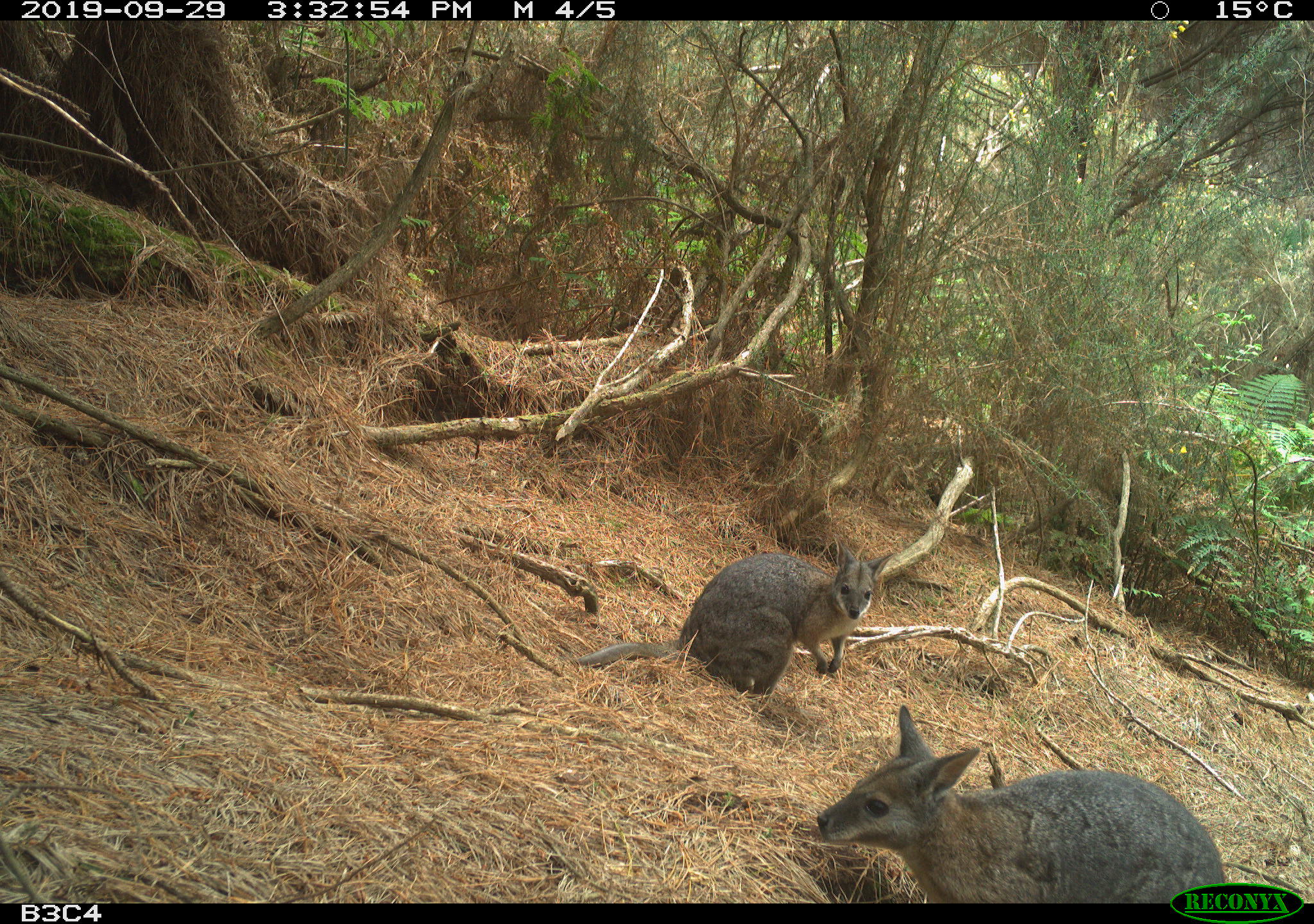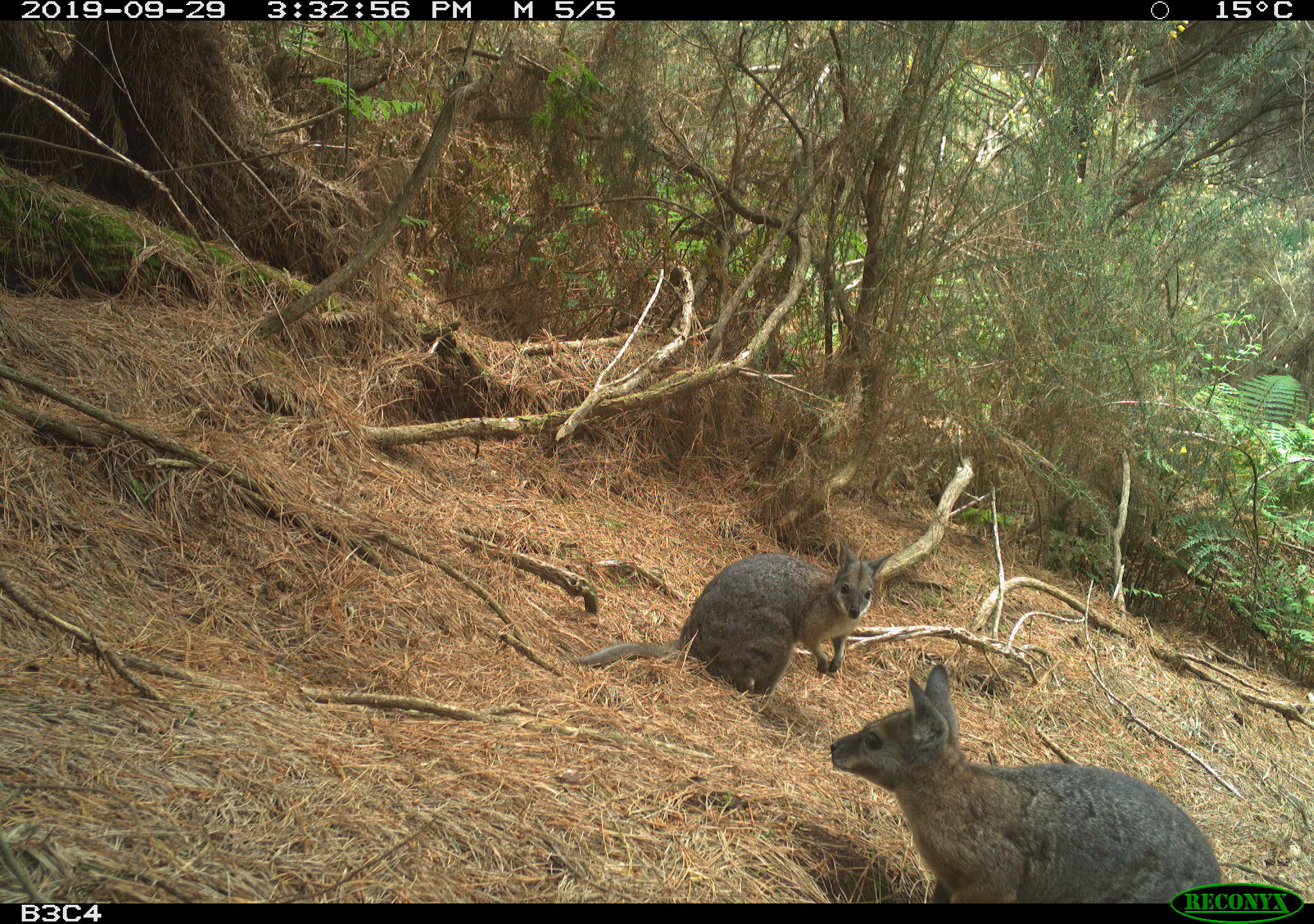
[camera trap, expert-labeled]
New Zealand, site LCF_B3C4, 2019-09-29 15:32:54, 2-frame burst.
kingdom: Animalia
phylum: Chordata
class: Mammalia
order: Diprotodontia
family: Macropodidae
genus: Notamacropus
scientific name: Notamacropus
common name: wallaby